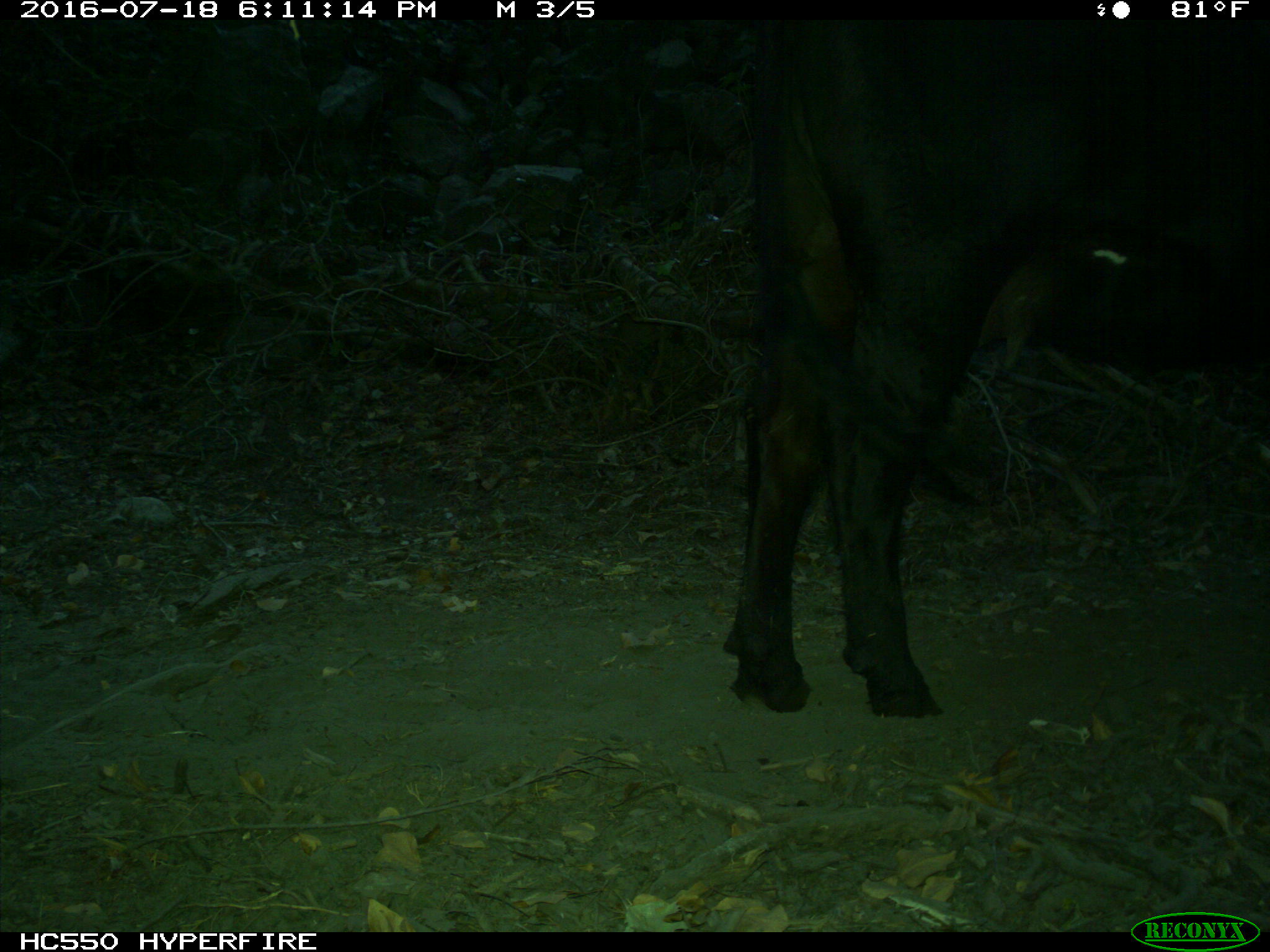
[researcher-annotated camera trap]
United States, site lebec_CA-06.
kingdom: Animalia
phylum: Chordata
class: Mammalia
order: Artiodactyla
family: Bovidae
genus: Bos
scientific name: Bos taurus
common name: domestic cow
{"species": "Bos taurus (domestic cow)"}